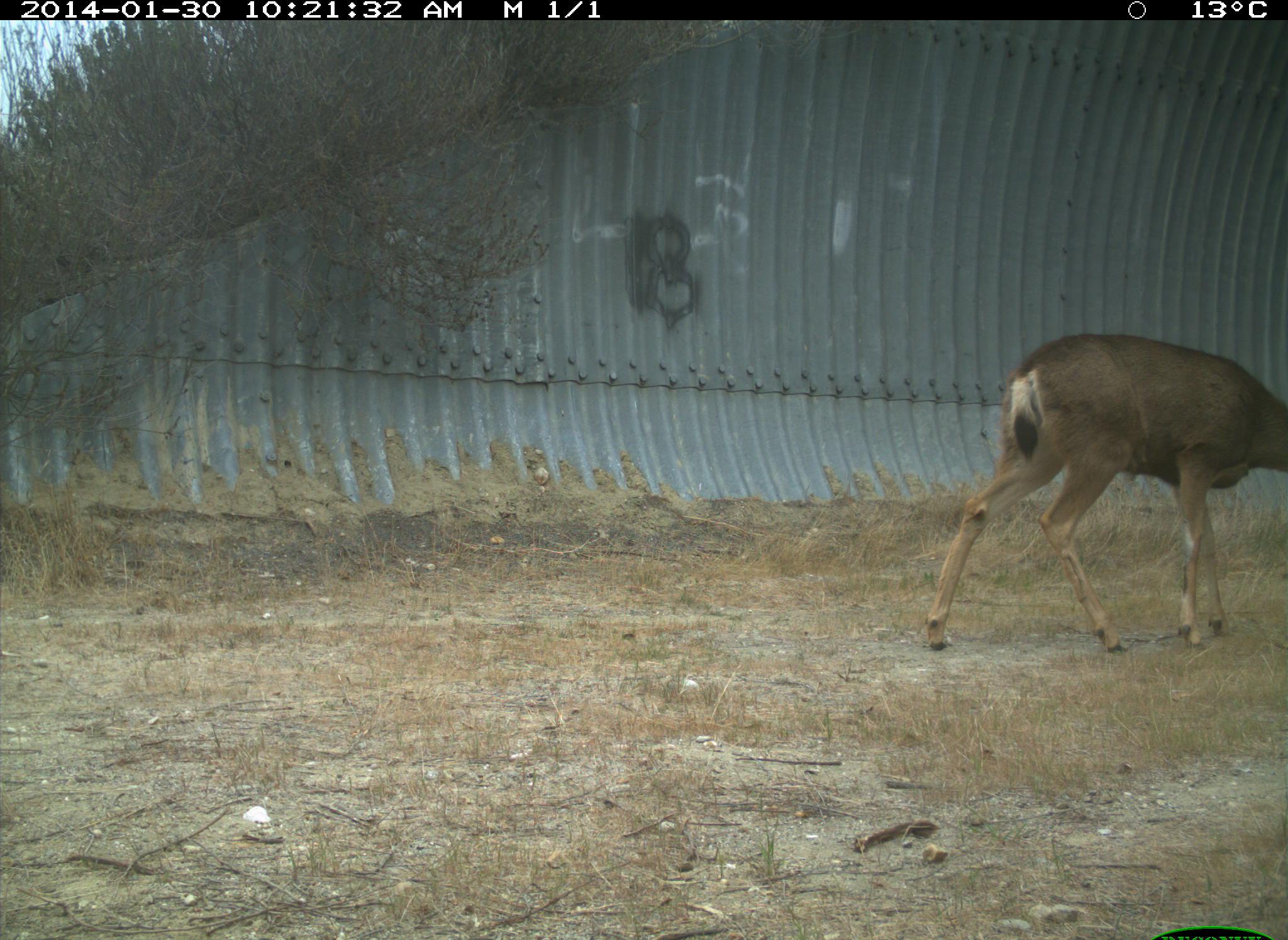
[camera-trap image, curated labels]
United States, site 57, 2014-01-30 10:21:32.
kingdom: Animalia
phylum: Chordata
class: Mammalia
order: Artiodactyla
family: Cervidae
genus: Odocoileus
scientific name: Odocoileus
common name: deer